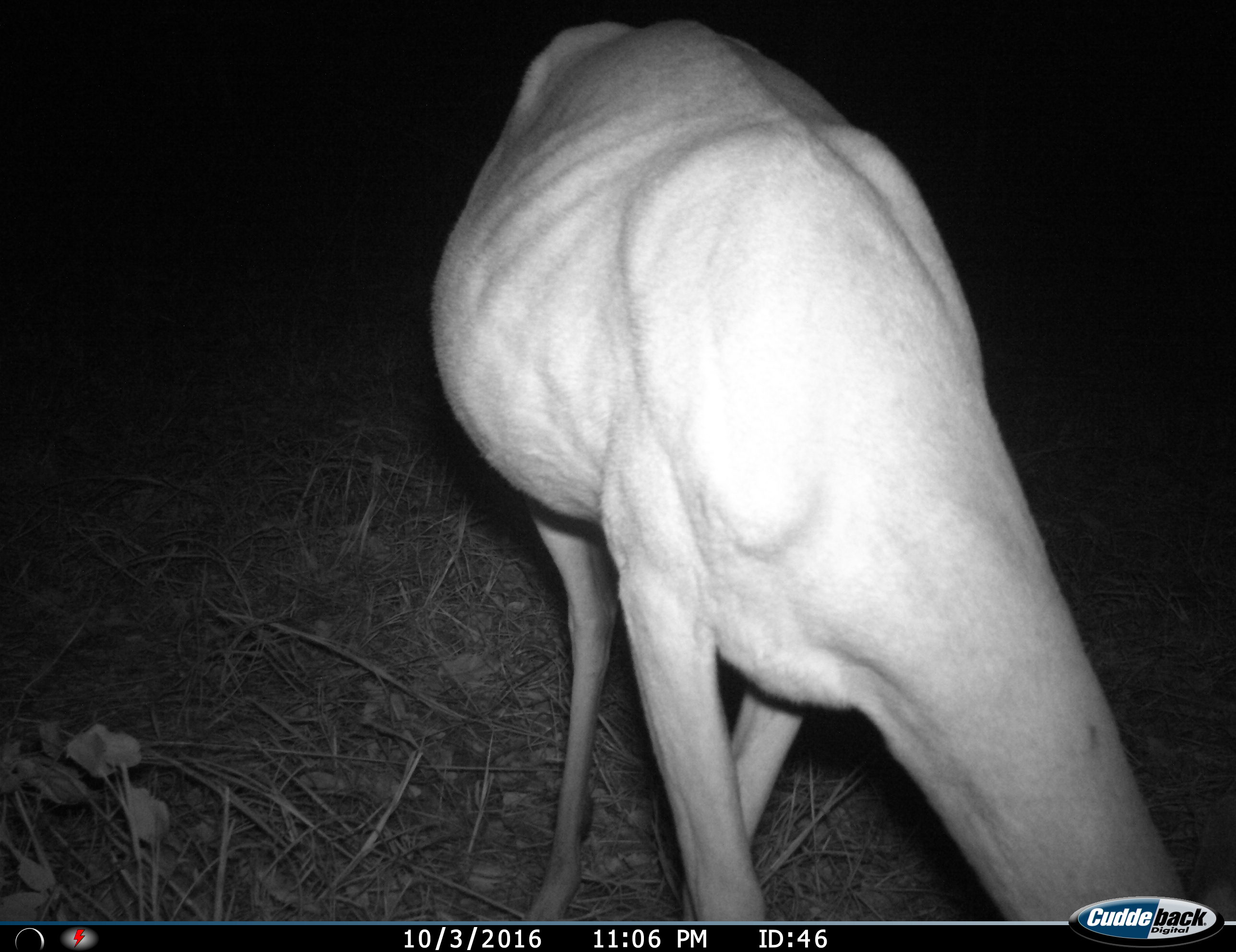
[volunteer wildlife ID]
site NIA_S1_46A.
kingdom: Animalia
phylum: Chordata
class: Mammalia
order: Artiodactyla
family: Bovidae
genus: Aepyceros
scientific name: Aepyceros melampus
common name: impala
Impala (Aepyceros melampus), count 1. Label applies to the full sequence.